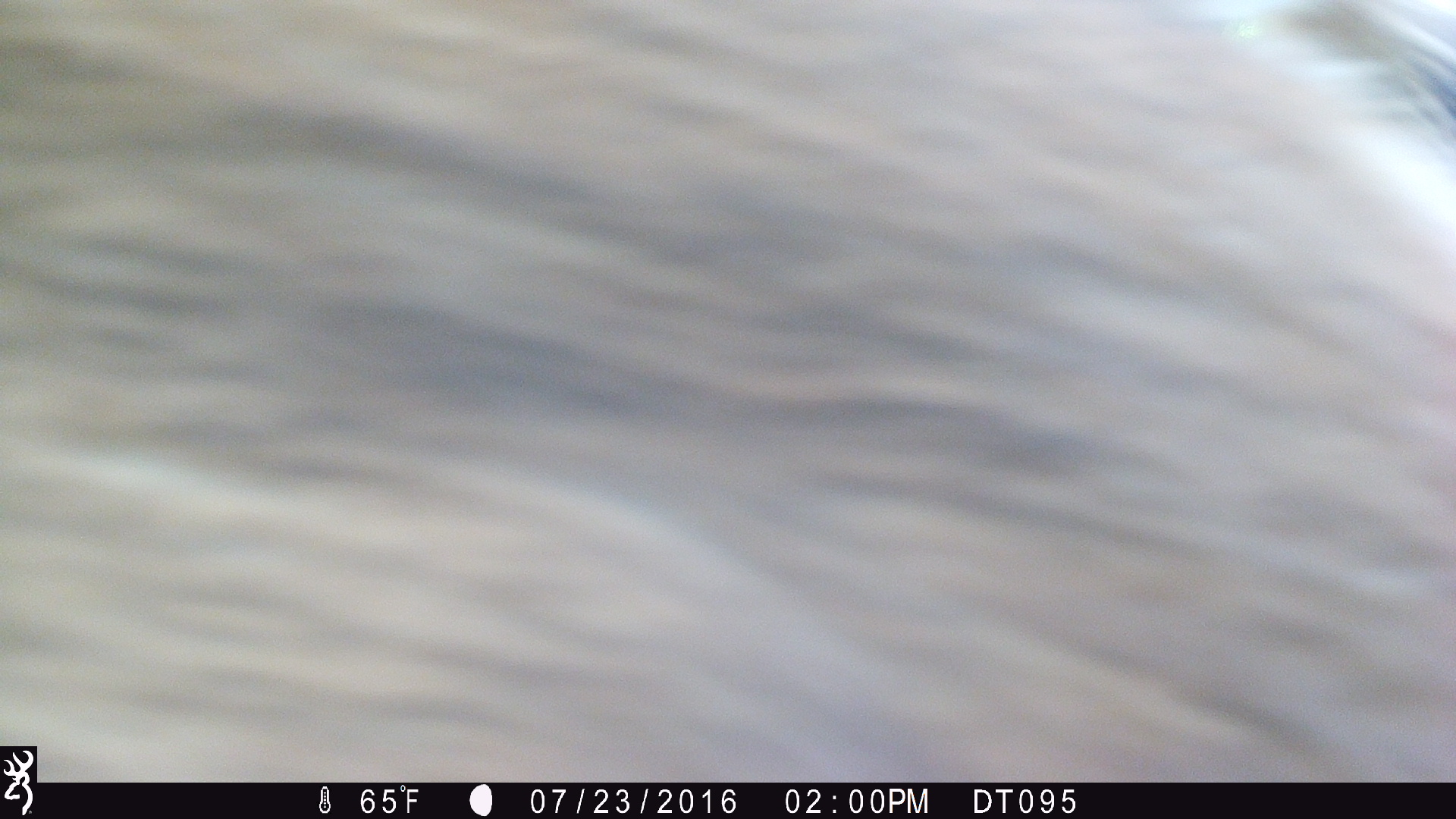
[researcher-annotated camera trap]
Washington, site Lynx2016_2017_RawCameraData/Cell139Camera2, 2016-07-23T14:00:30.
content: unidentified animal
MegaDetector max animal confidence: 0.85